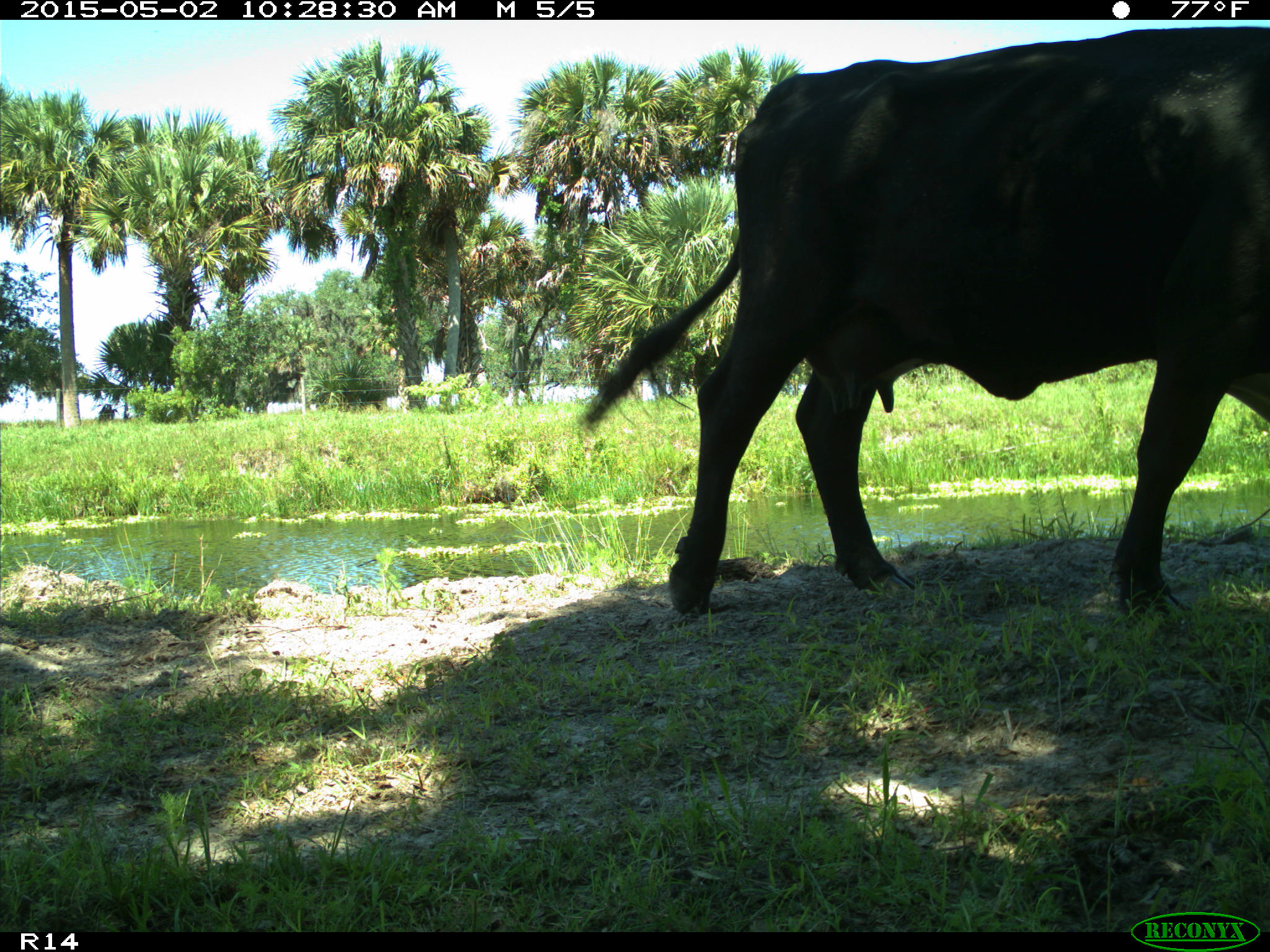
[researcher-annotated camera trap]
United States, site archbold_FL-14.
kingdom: Animalia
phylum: Chordata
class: Mammalia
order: Artiodactyla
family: Bovidae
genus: Bos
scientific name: Bos taurus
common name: domestic cow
Bos taurus (domestic cow).